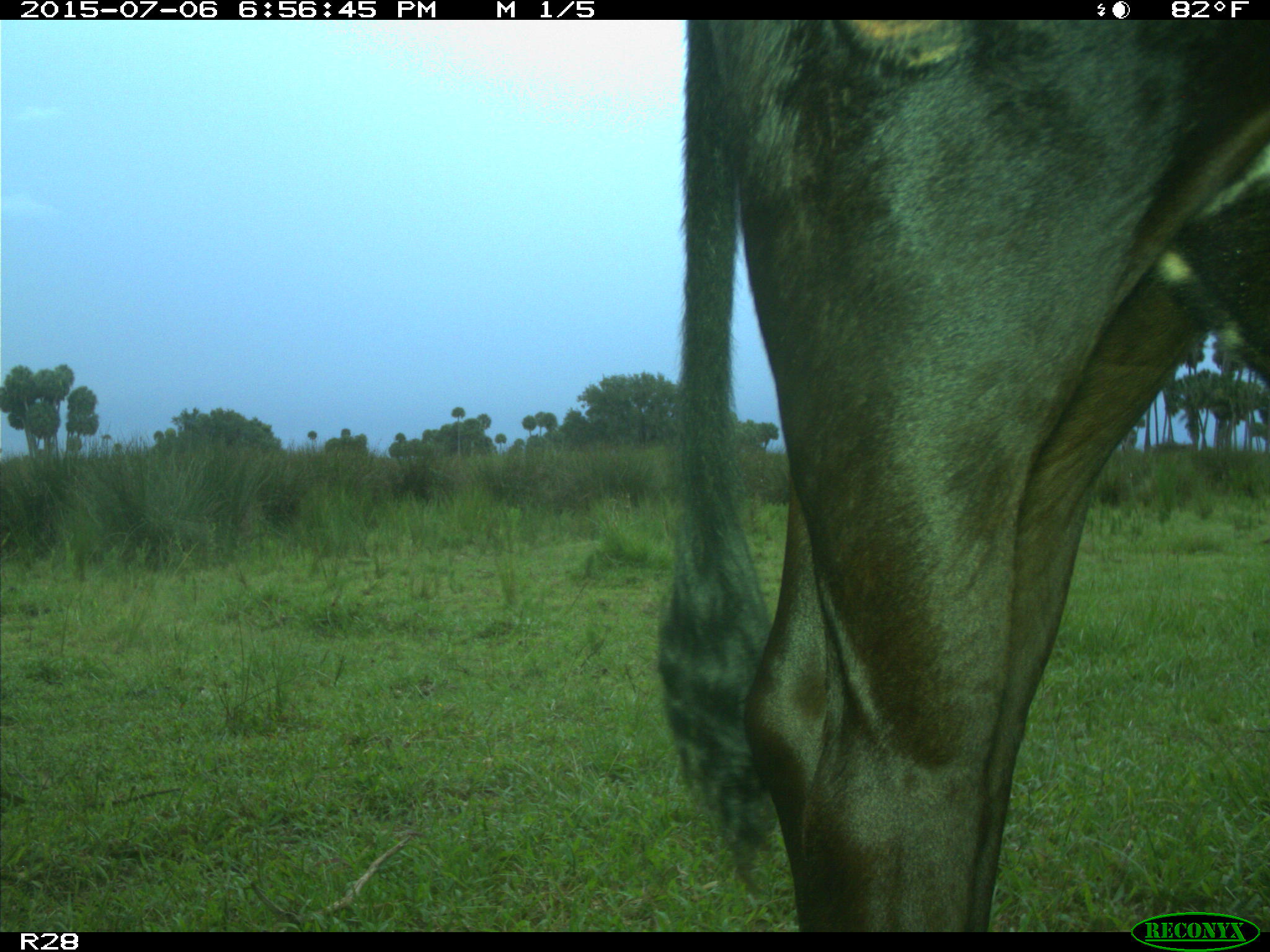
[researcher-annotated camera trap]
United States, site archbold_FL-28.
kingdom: Animalia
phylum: Chordata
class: Mammalia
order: Artiodactyla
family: Bovidae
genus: Bos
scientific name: Bos taurus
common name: domestic cow